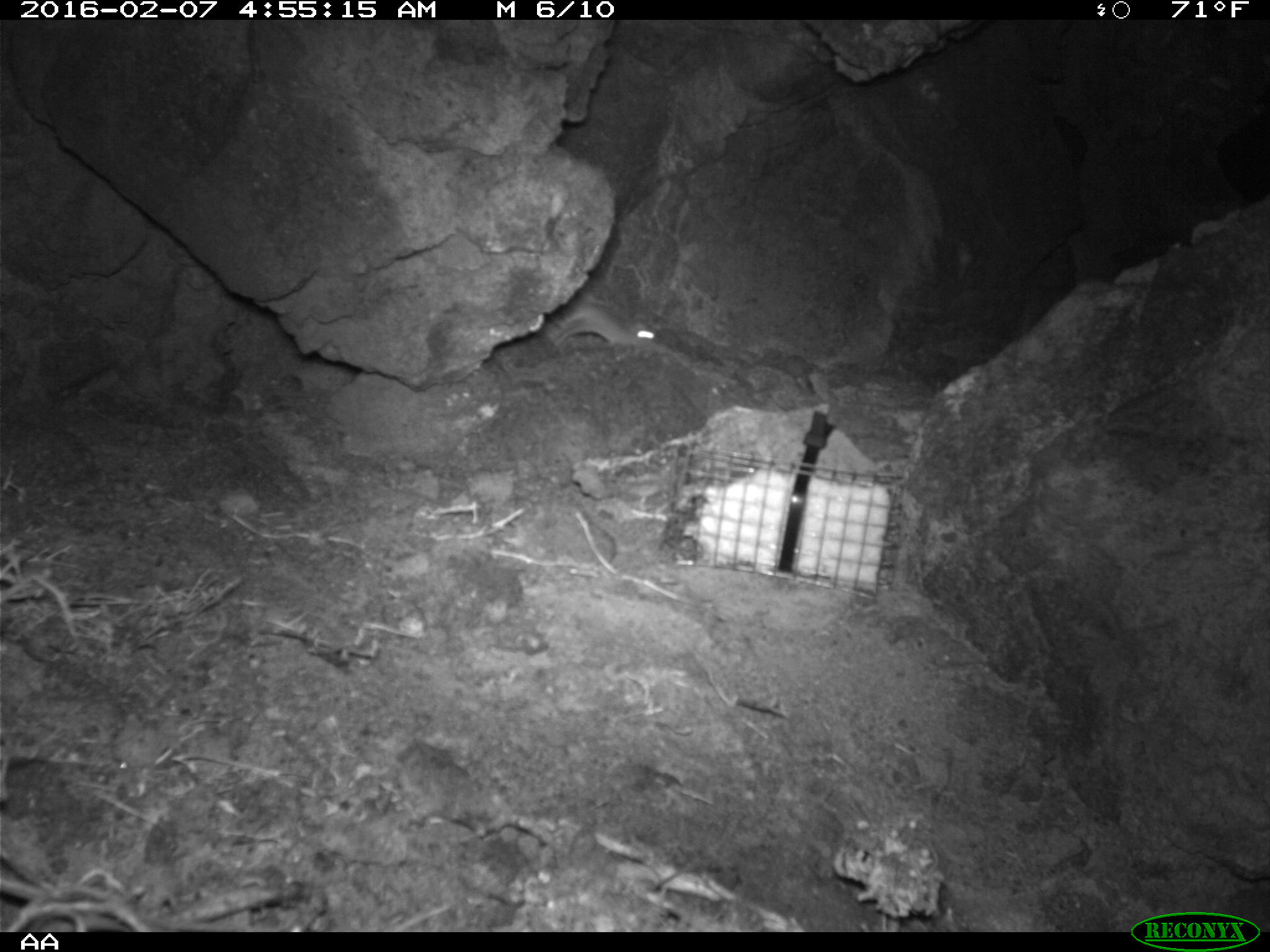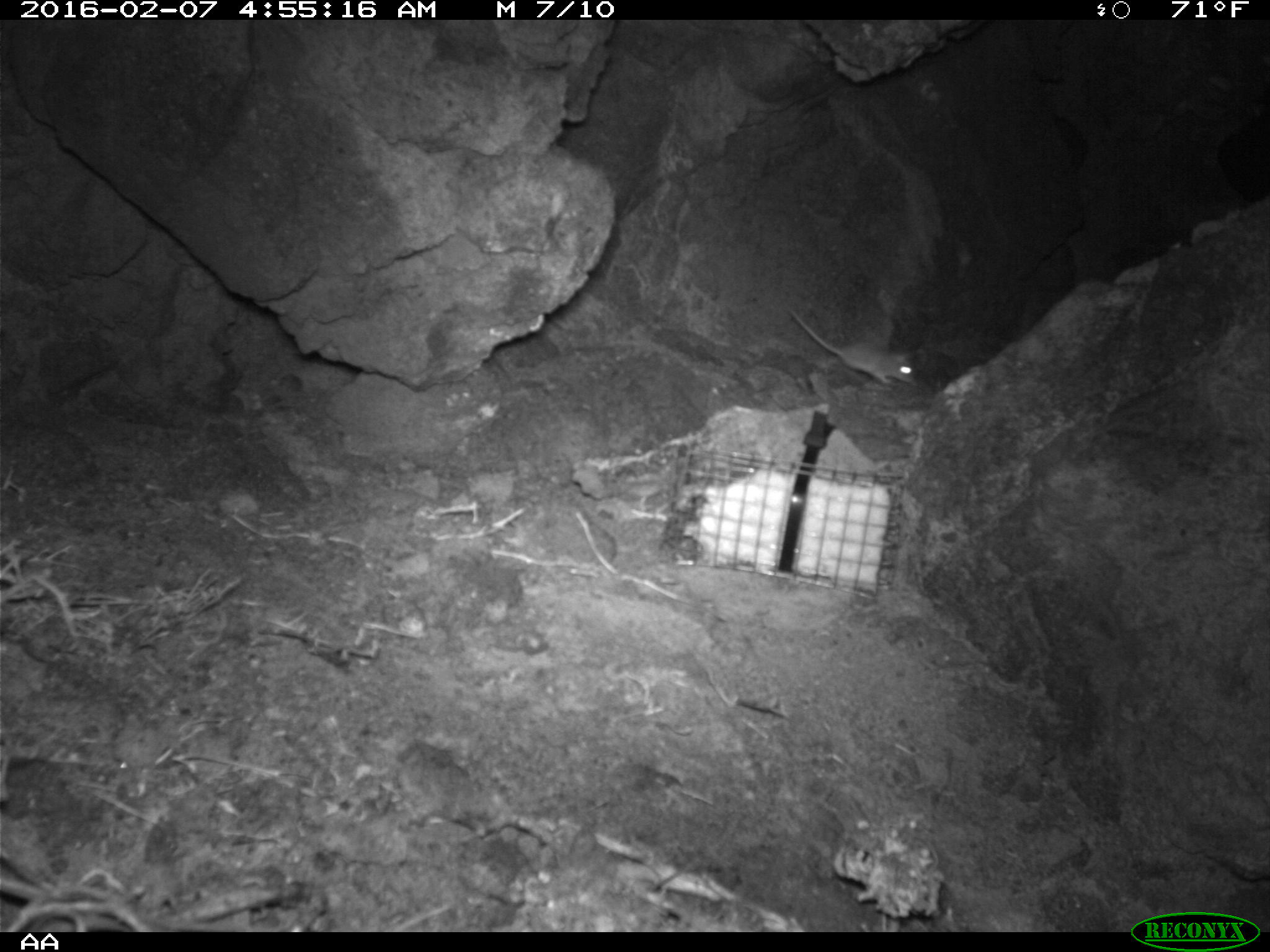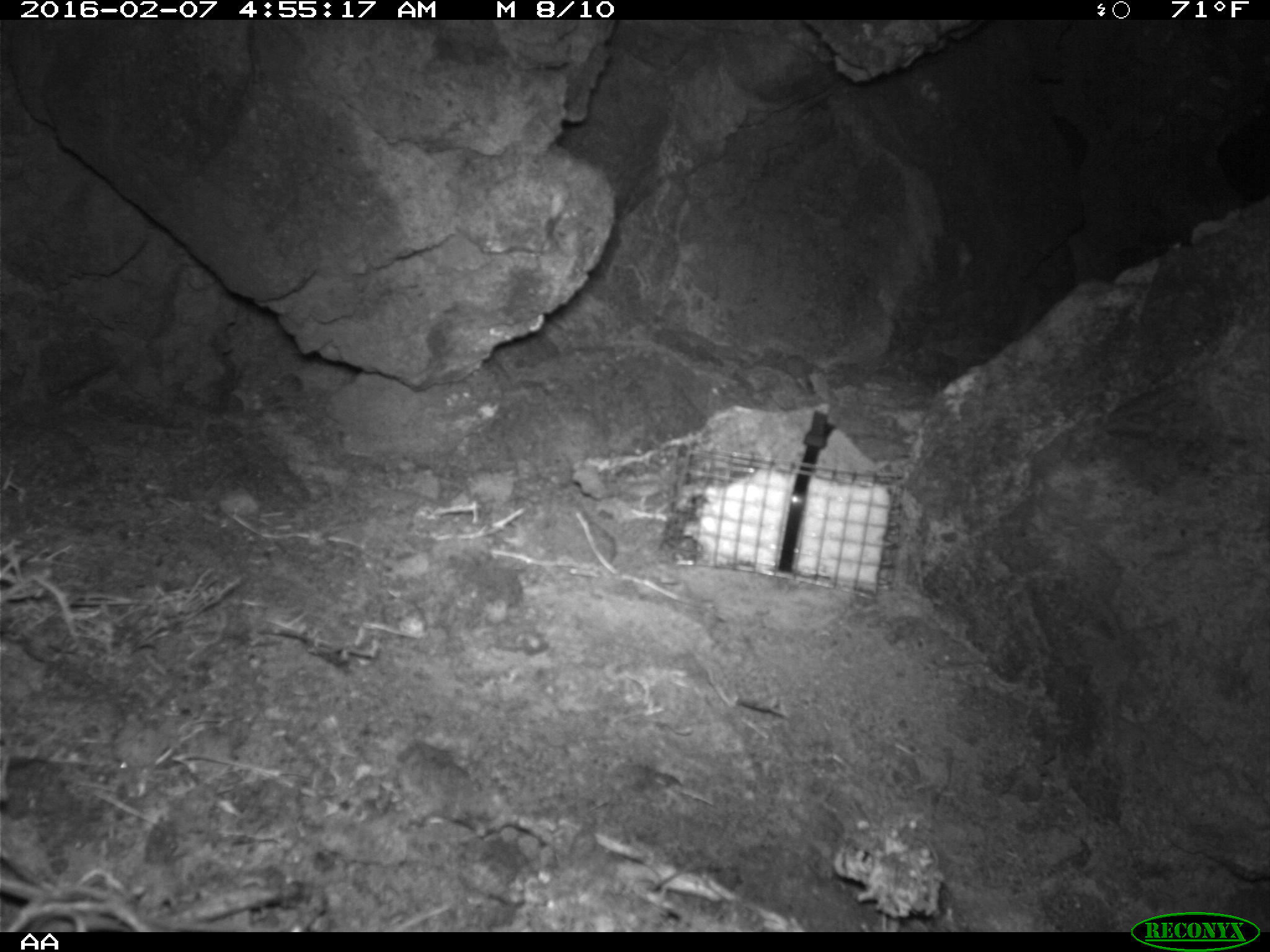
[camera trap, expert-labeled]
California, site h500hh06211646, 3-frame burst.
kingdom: Animalia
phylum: Chordata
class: Mammalia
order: Rodentia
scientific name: Rodentia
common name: rodent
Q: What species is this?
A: Rodent (Rodentia).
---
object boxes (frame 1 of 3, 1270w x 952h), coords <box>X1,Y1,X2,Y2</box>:
rodent: <box>544,302,656,352</box>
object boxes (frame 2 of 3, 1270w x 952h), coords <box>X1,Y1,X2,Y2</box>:
rodent: <box>786,303,913,382</box>